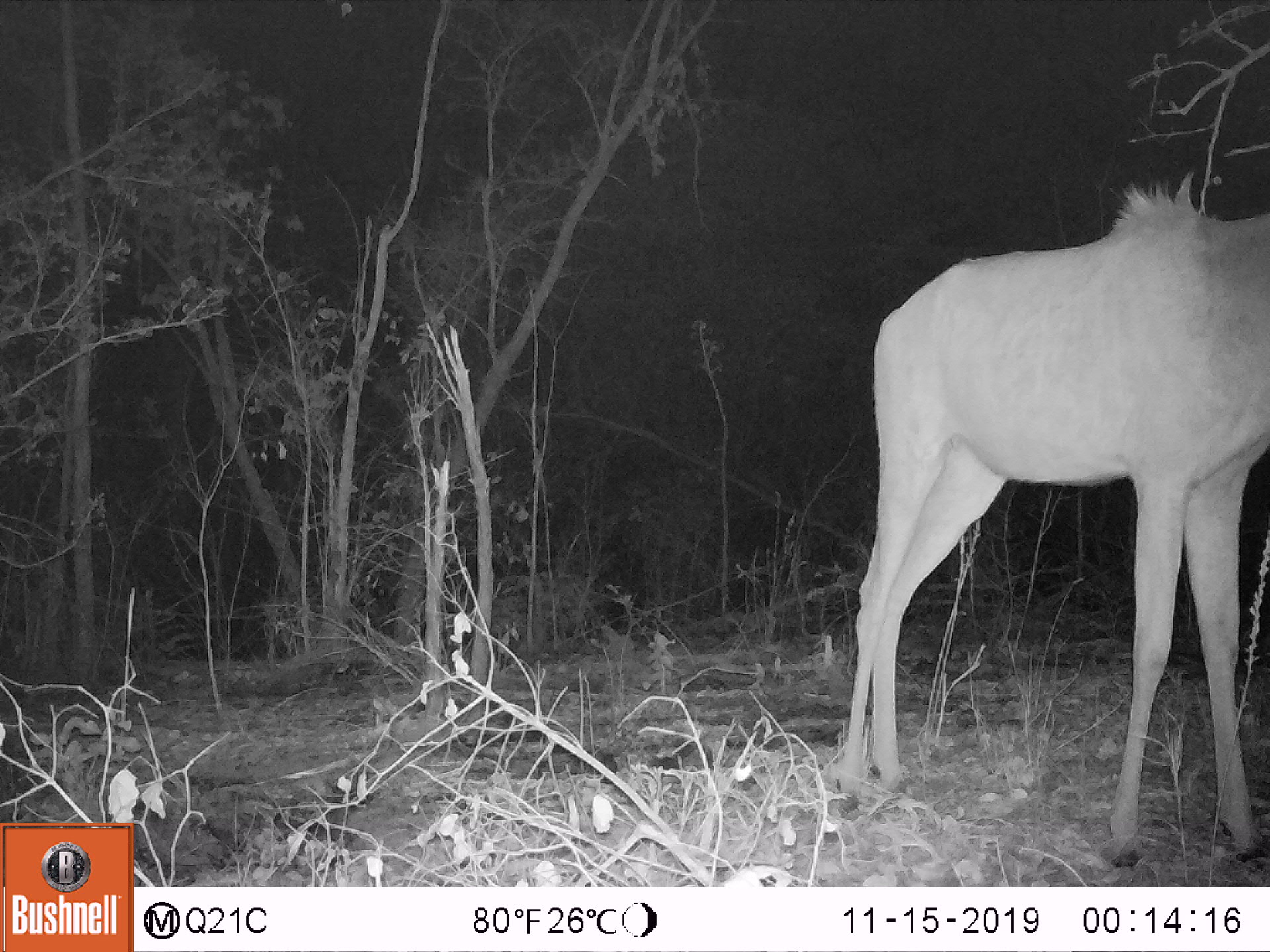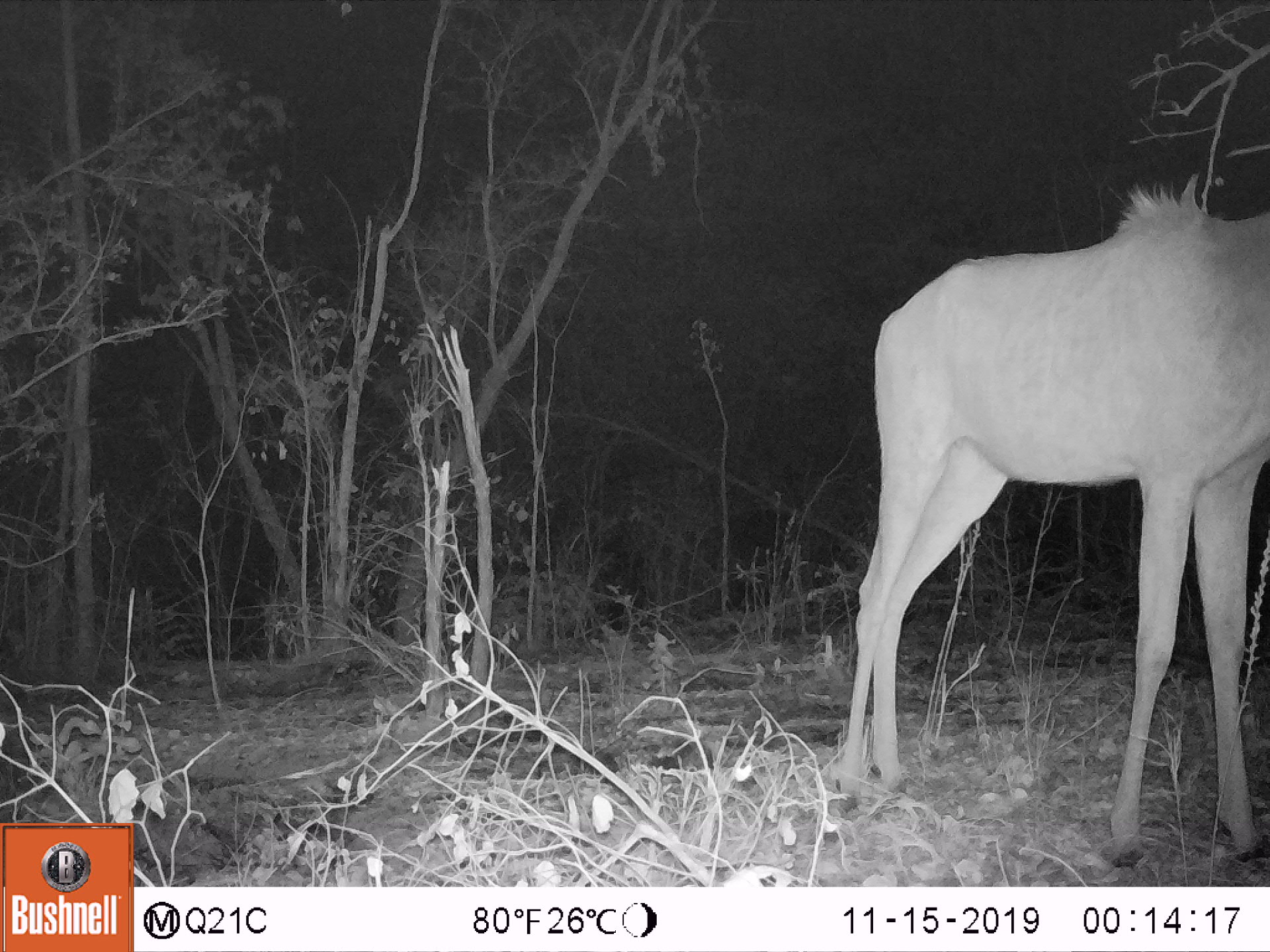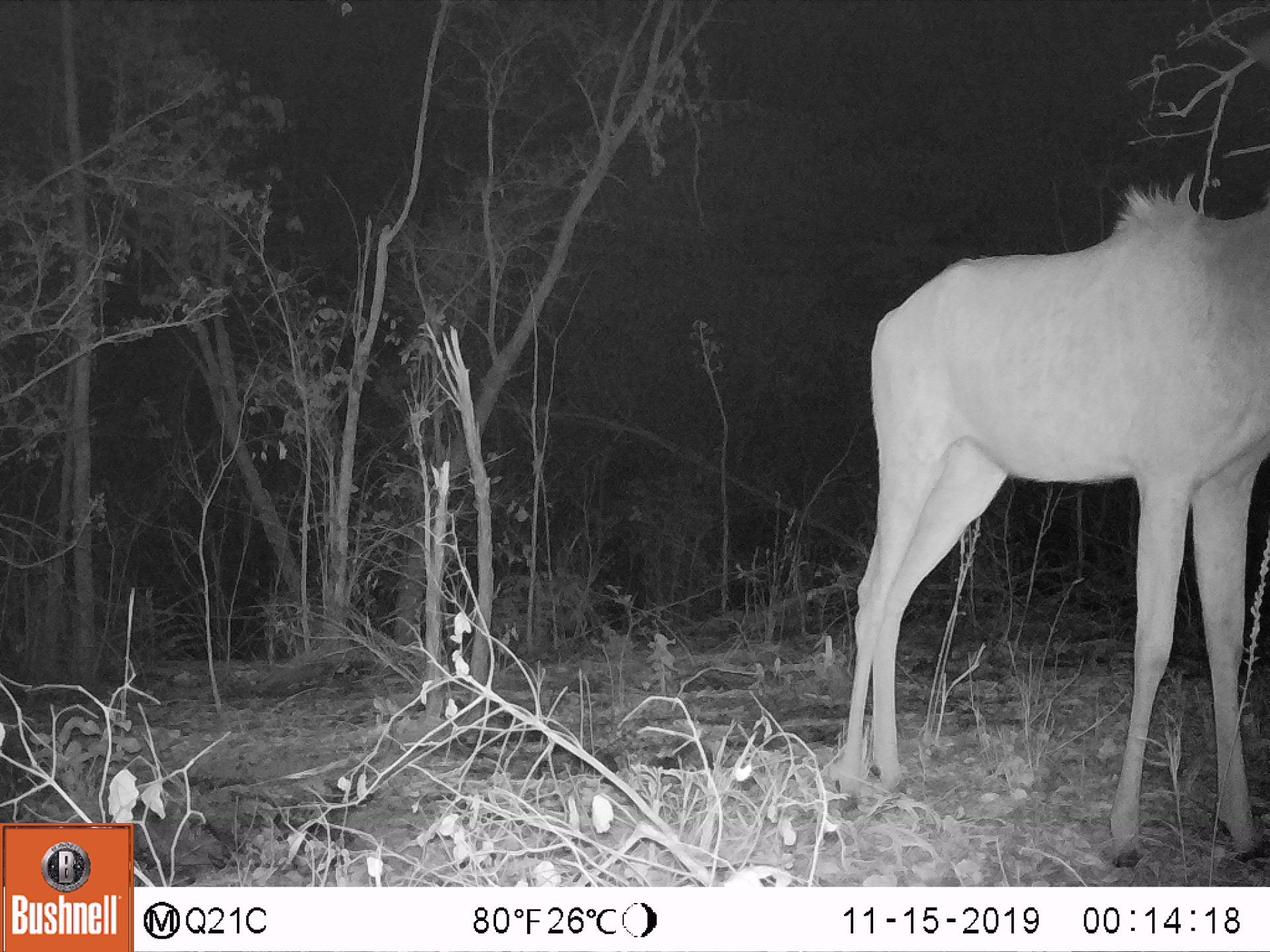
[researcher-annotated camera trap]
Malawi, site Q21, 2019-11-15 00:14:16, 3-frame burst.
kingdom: Animalia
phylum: Chordata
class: Mammalia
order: Artiodactyla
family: Bovidae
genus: Tragelaphus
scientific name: Tragelaphus strepsiceros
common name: greater kudu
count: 1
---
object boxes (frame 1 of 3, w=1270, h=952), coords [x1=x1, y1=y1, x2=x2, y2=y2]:
greater kudu: [x1=821, y1=167, x2=1262, y2=865]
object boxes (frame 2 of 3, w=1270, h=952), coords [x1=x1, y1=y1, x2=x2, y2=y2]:
greater kudu: [x1=824, y1=183, x2=1262, y2=870]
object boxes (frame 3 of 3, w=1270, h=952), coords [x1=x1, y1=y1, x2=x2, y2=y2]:
greater kudu: [x1=816, y1=189, x2=1262, y2=863]